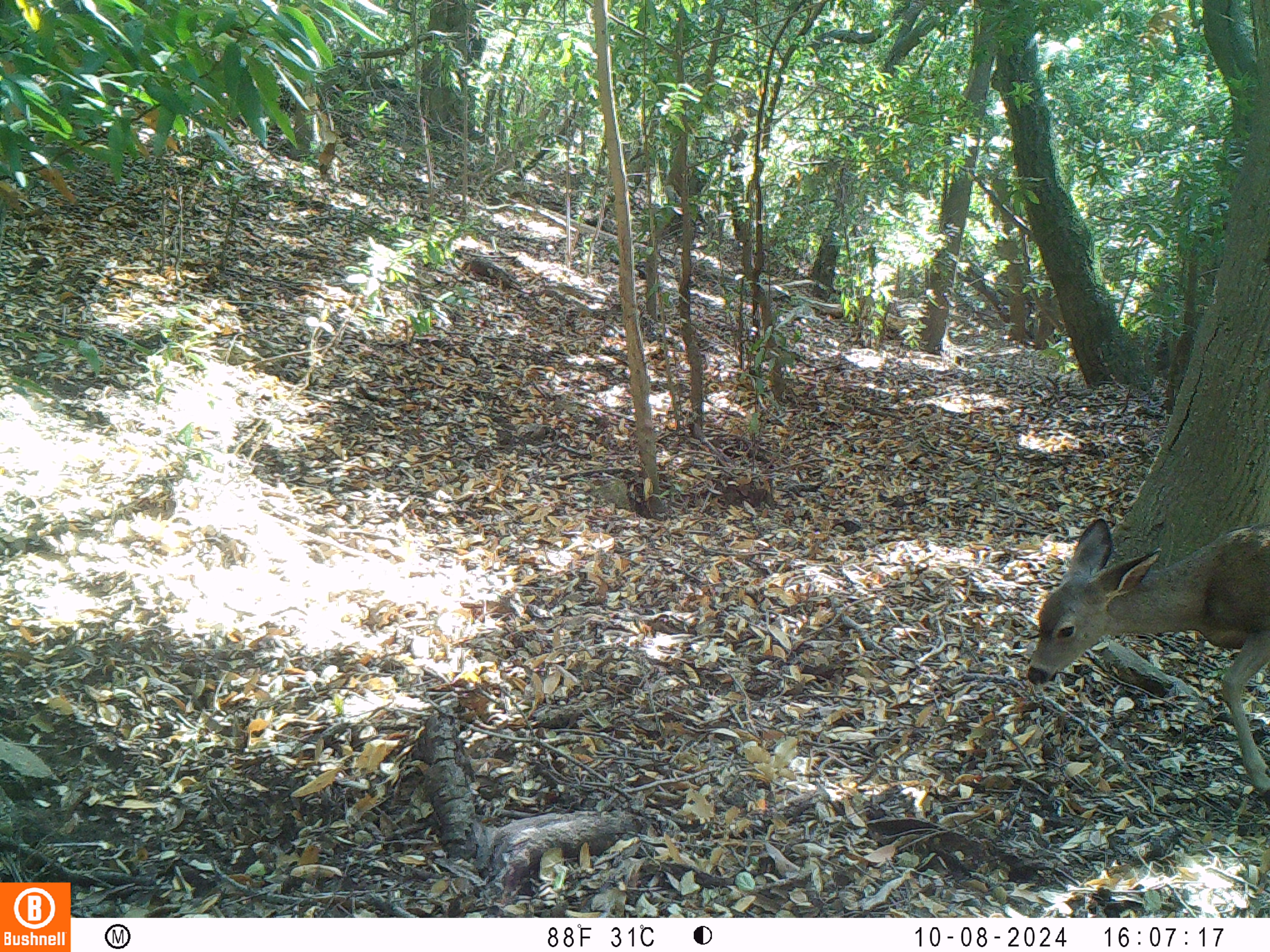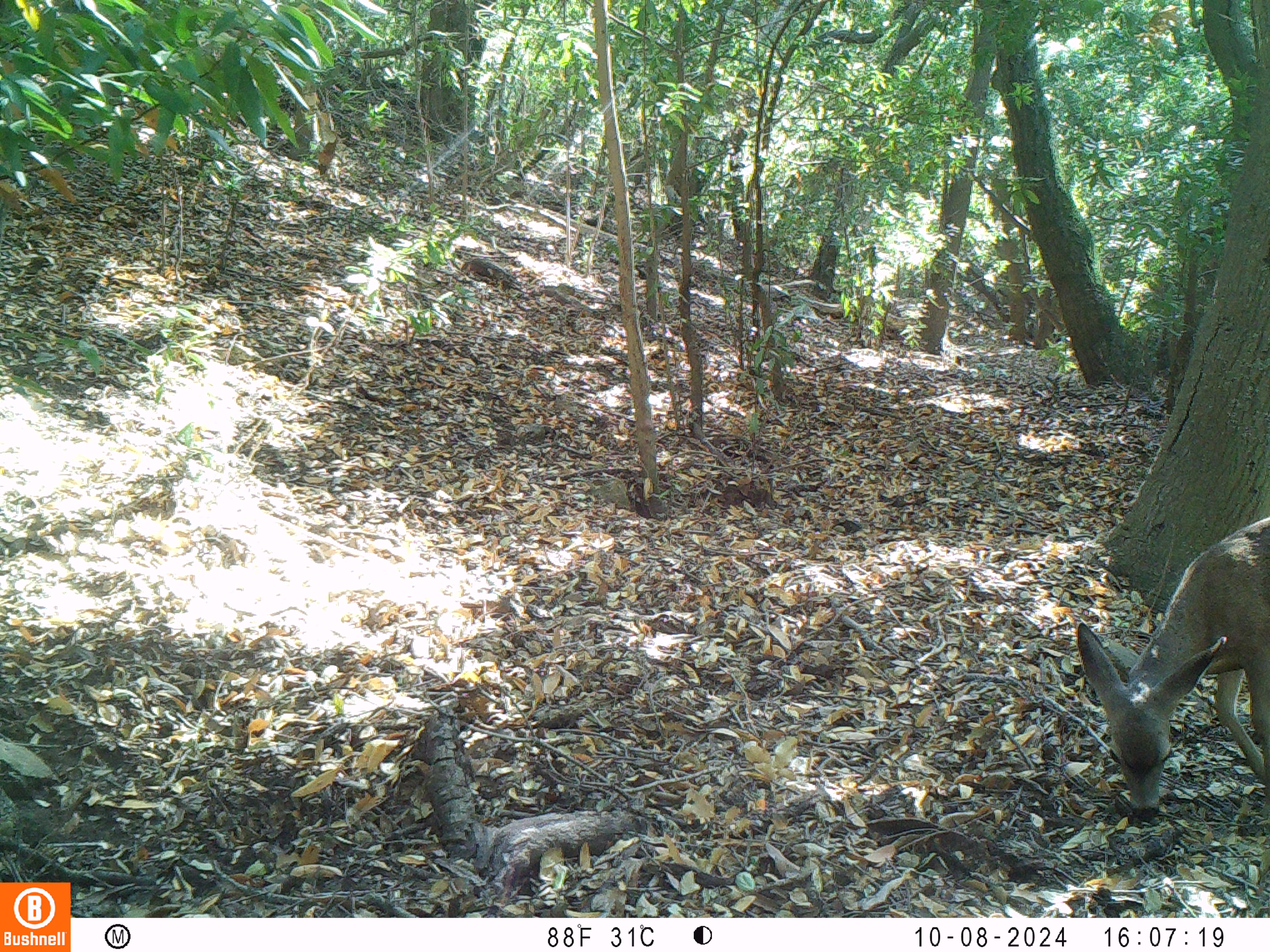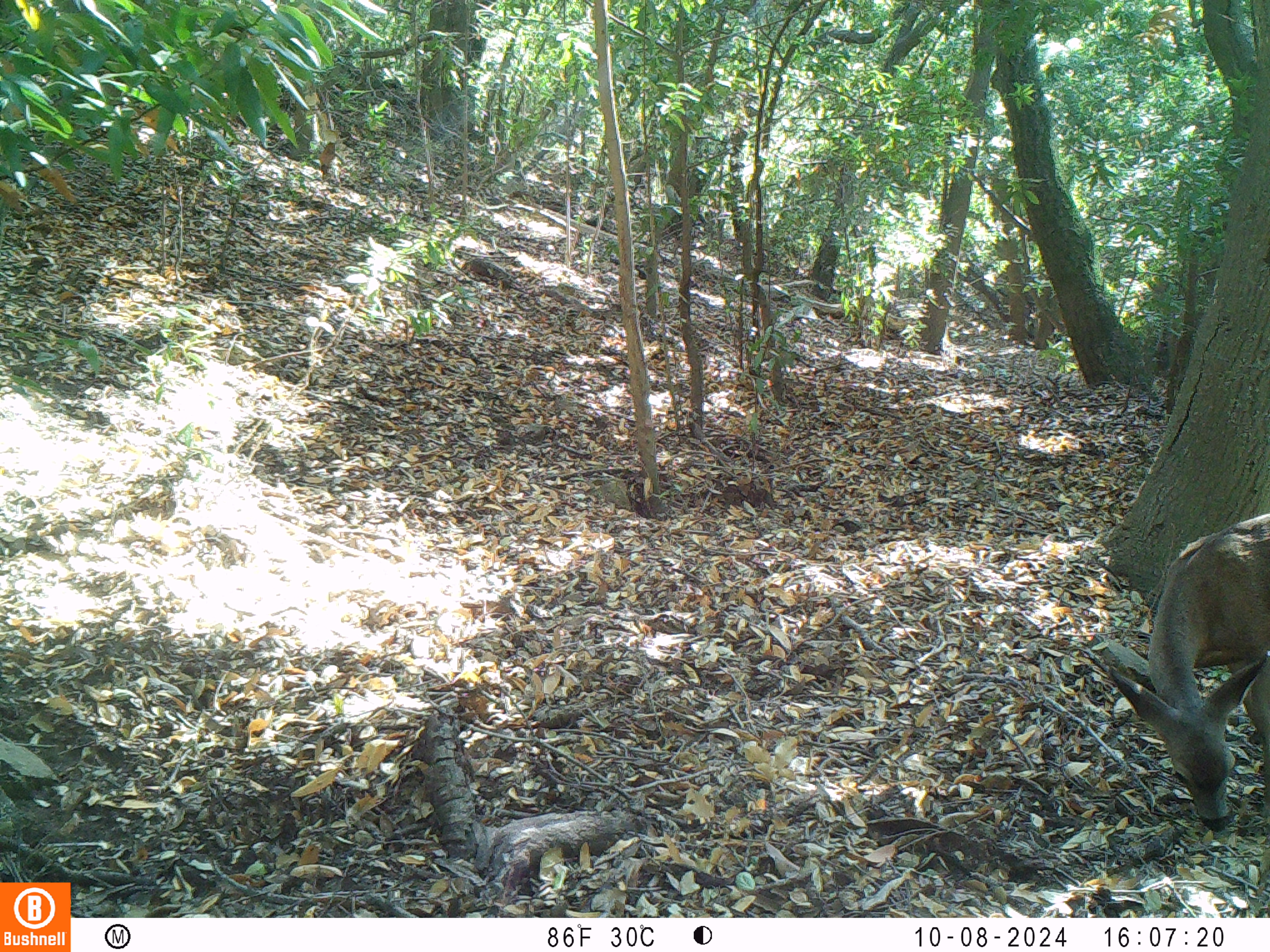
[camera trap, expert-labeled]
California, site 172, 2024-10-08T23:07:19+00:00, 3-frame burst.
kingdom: Animalia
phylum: Chordata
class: Mammalia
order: Artiodactyla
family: Cervidae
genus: Odocoileus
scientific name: Odocoileus hemionus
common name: mule deer